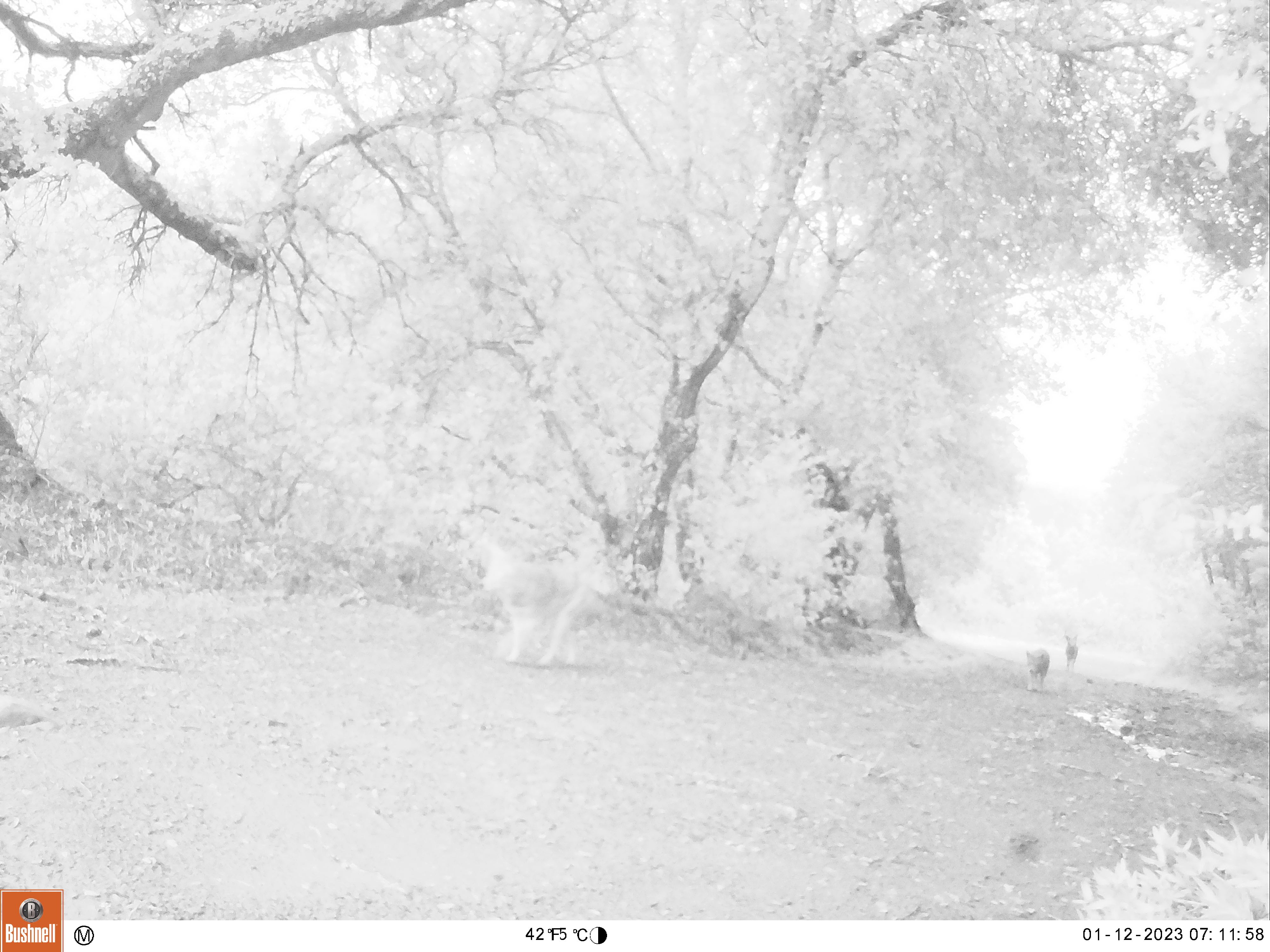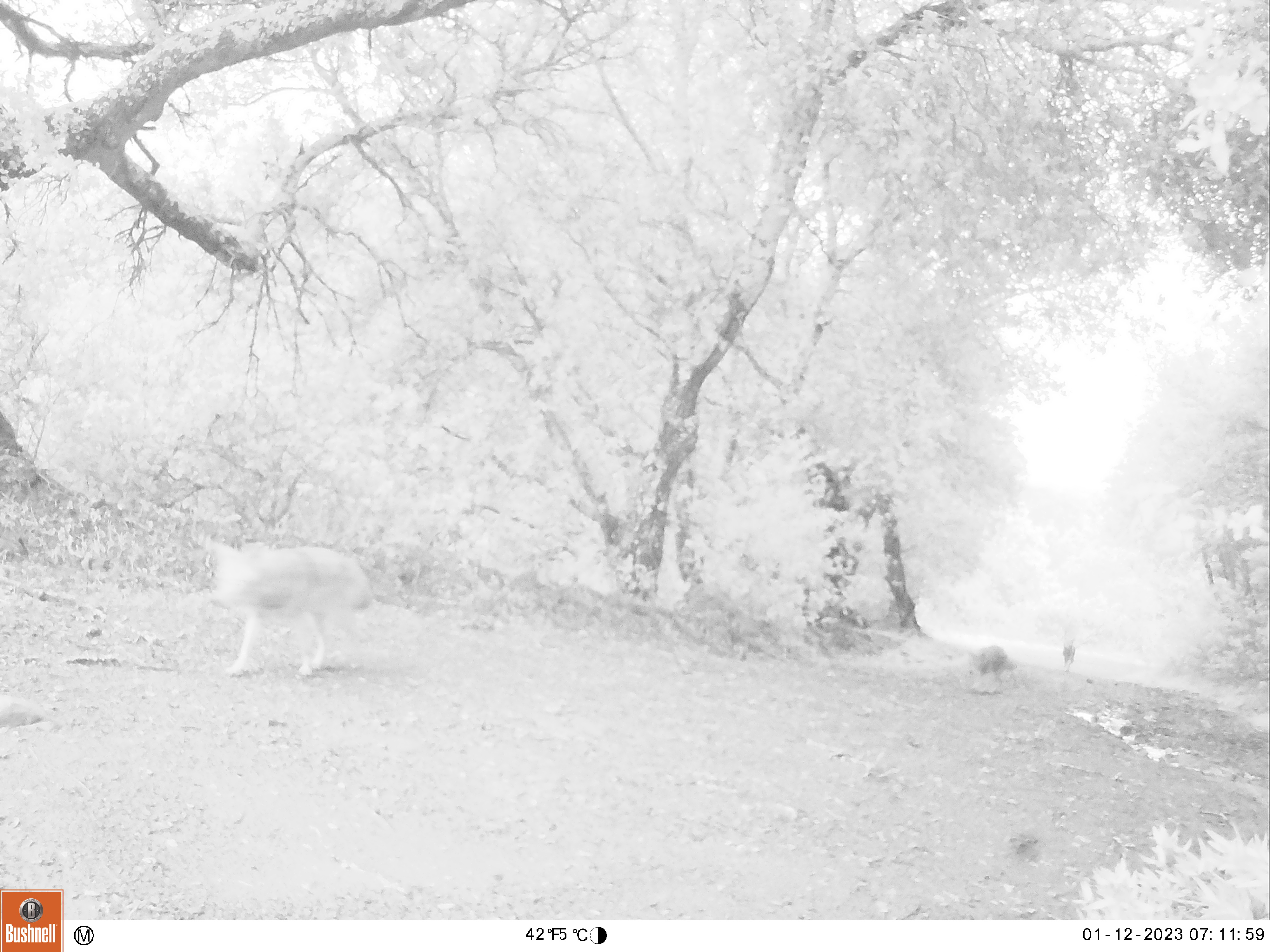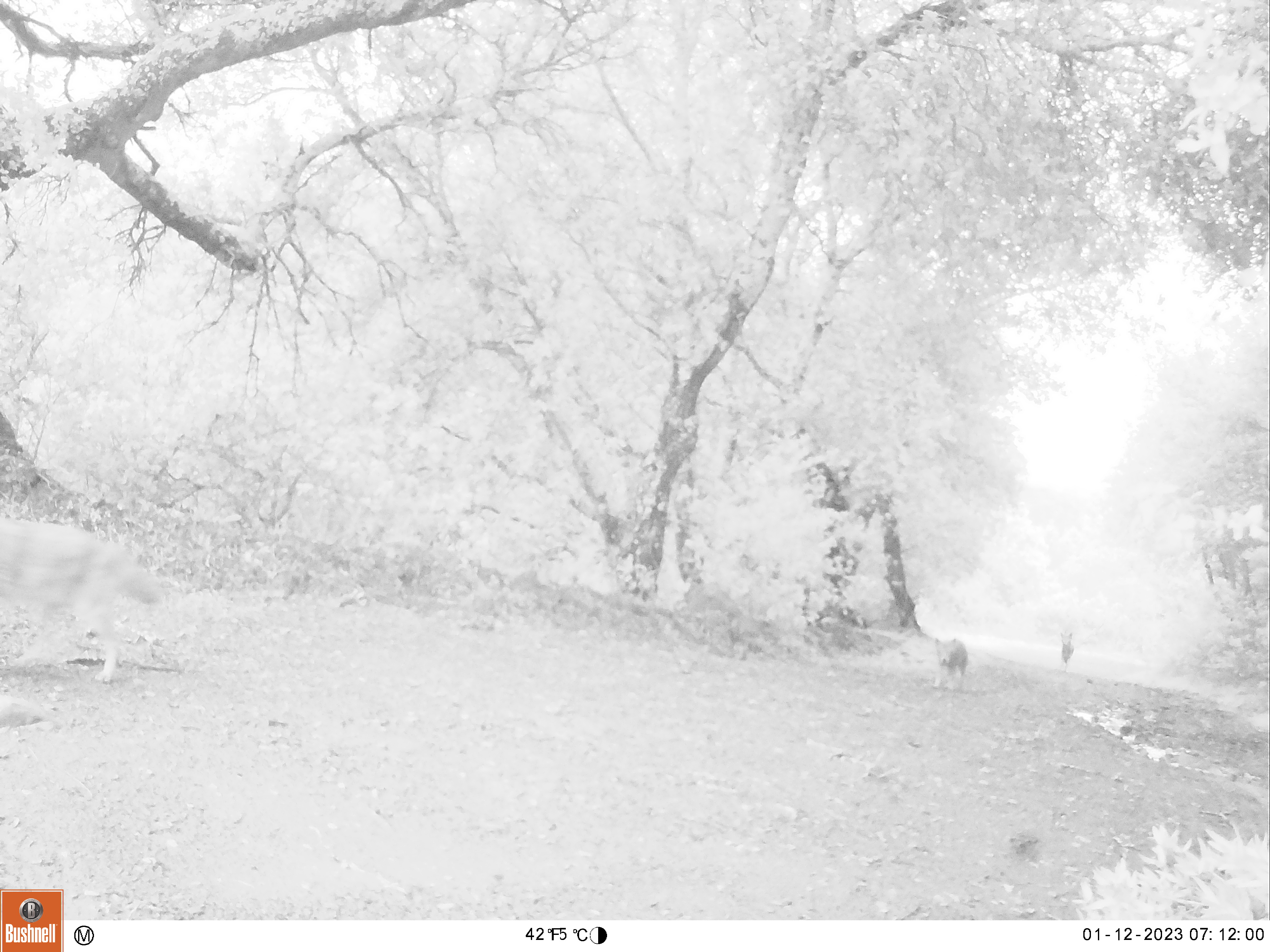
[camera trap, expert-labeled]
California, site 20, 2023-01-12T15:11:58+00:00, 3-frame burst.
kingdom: Animalia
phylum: Chordata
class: Mammalia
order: Carnivora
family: Canidae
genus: Canis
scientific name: Canis latrans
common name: coyote